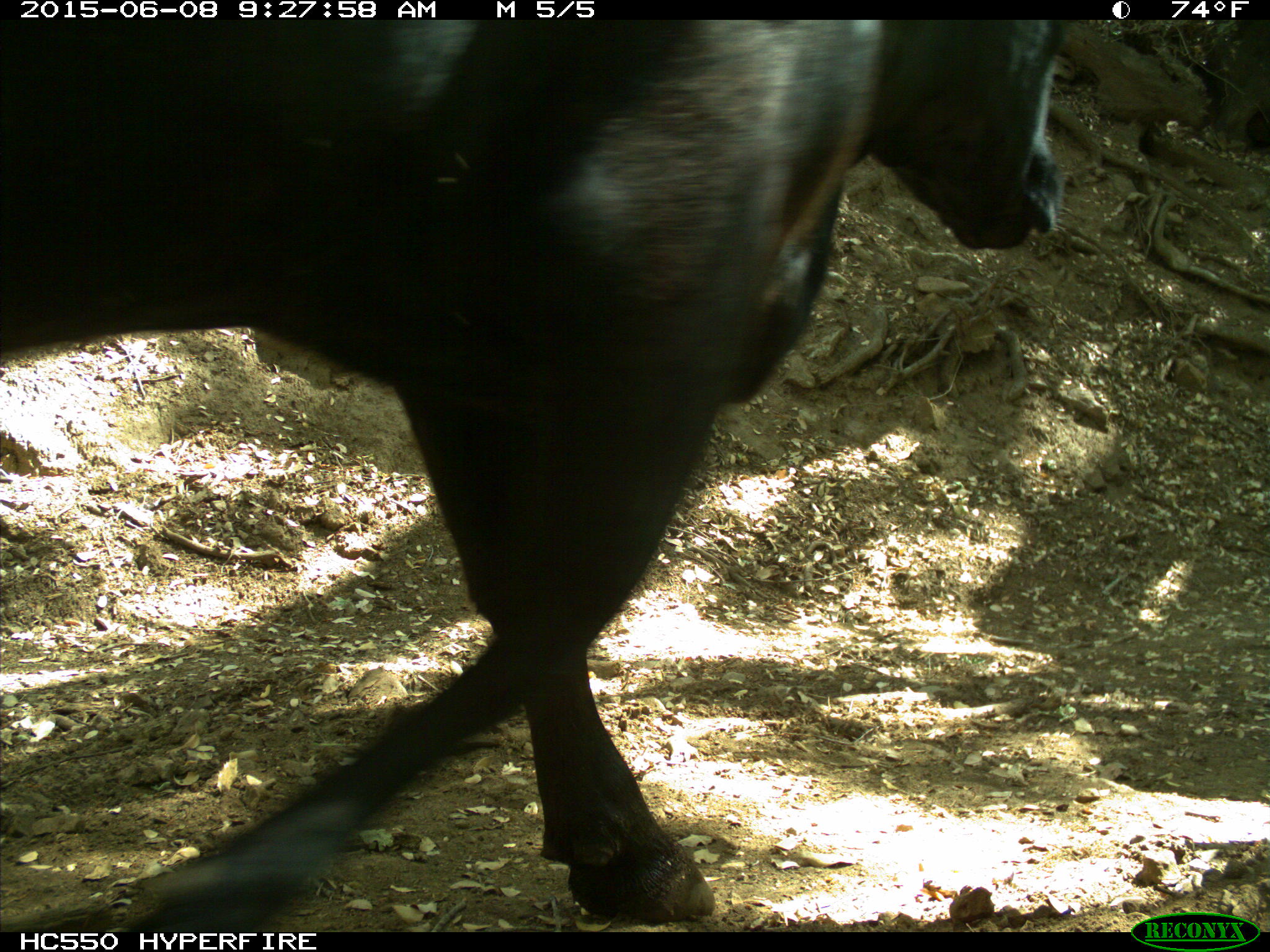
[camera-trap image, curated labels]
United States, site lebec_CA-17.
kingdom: Animalia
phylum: Chordata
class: Mammalia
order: Artiodactyla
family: Bovidae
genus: Bos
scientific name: Bos taurus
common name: domestic cow